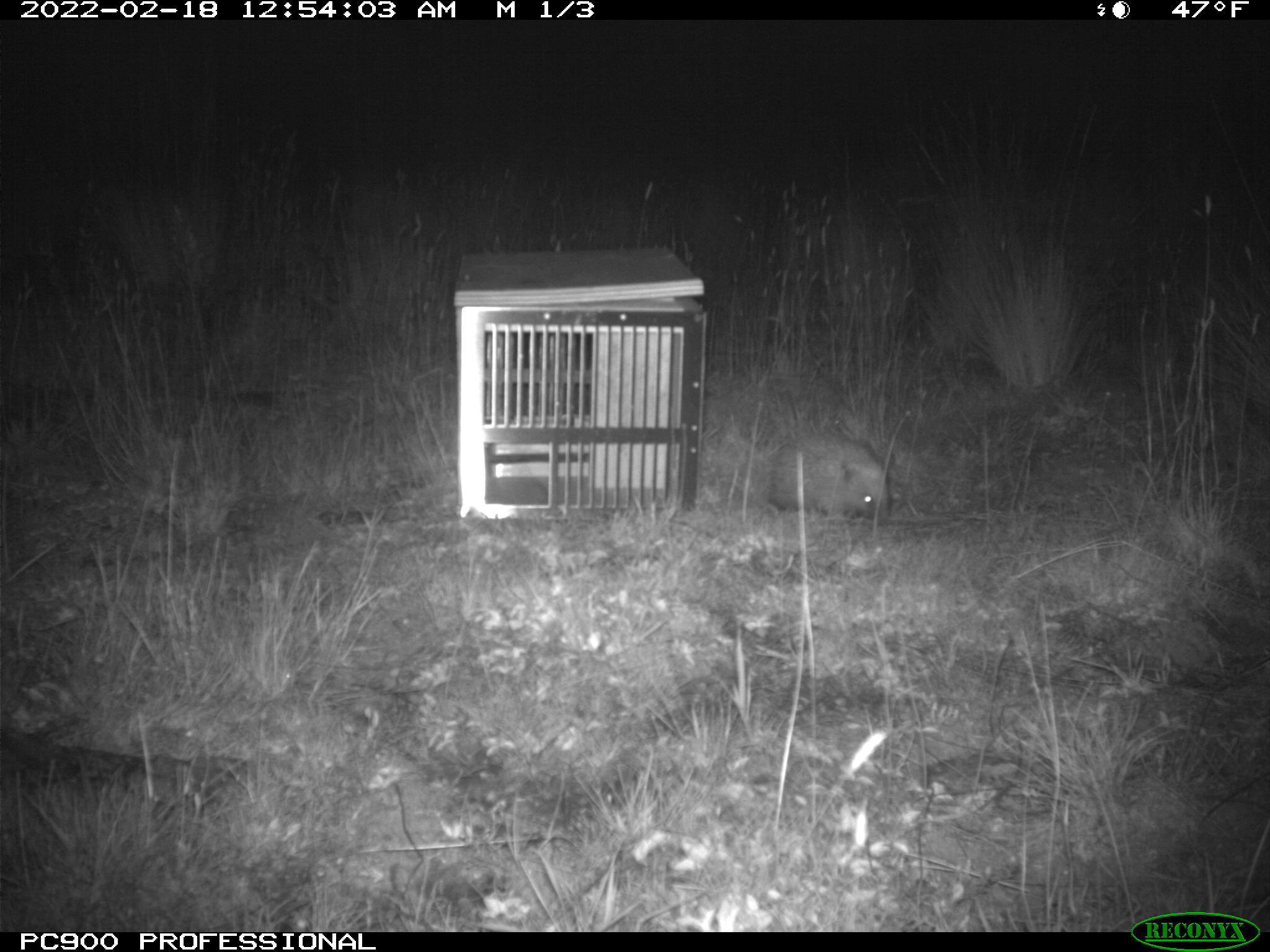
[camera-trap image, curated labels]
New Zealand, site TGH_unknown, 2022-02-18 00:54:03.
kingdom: Animalia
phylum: Chordata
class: Mammalia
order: Eulipotyphla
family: Erinaceidae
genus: Erinaceus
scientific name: Erinaceus europaeus europaeus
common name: european hedgehog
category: hedgehog